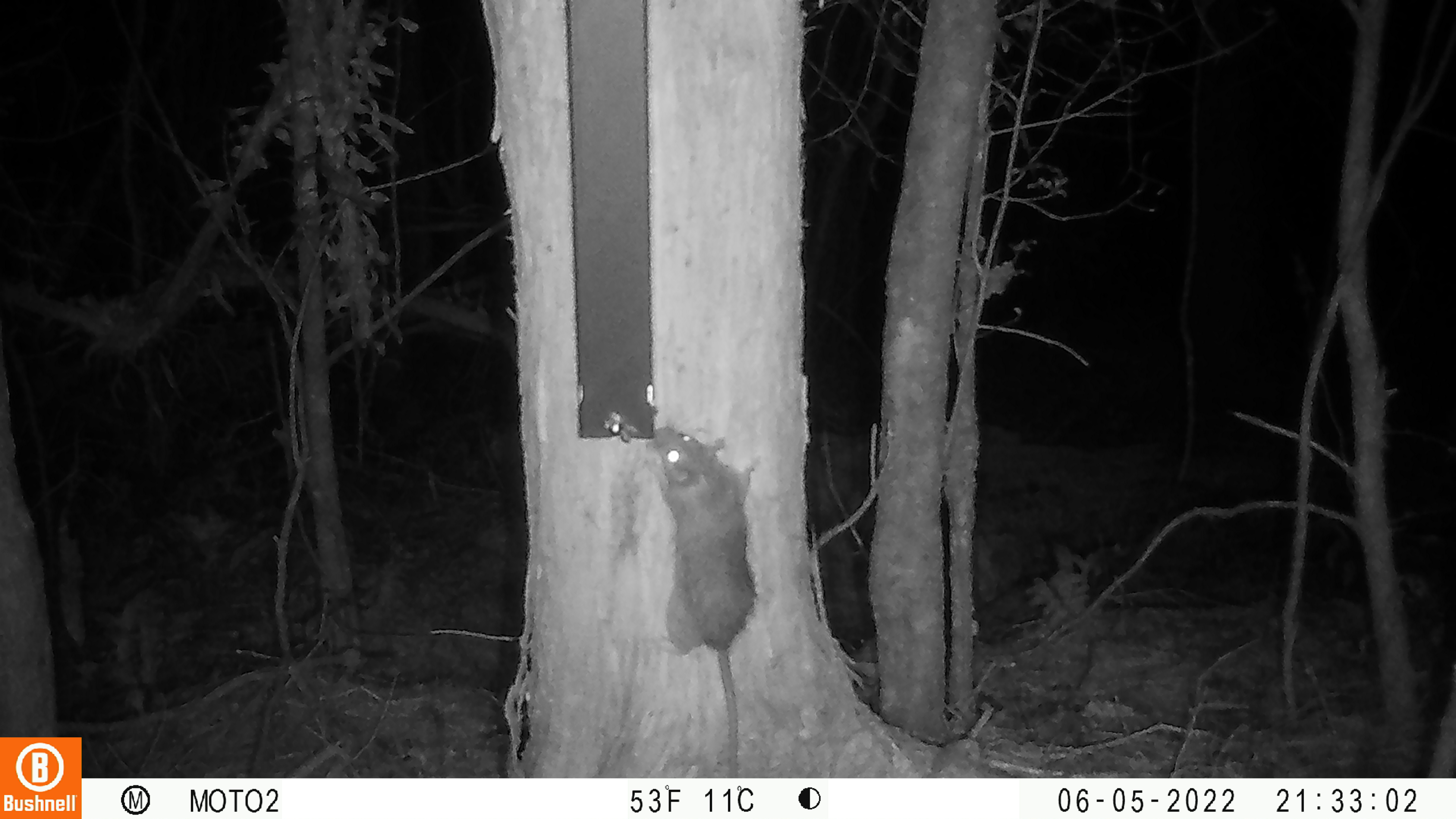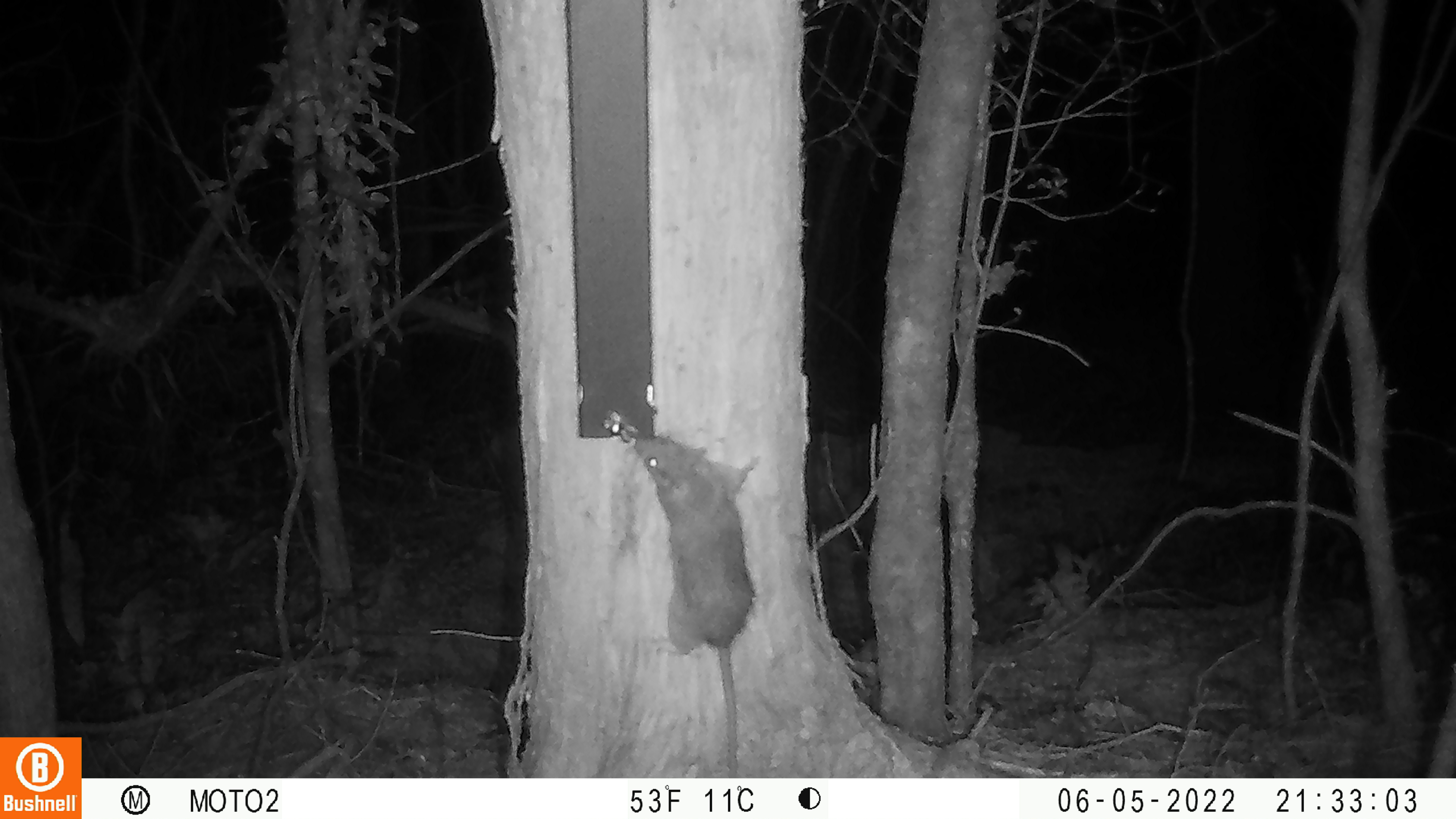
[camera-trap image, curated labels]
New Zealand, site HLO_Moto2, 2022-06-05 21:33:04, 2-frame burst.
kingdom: Animalia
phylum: Chordata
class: Mammalia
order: Rodentia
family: Muridae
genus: Rattus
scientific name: Rattus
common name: rat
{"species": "rat (Rattus)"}